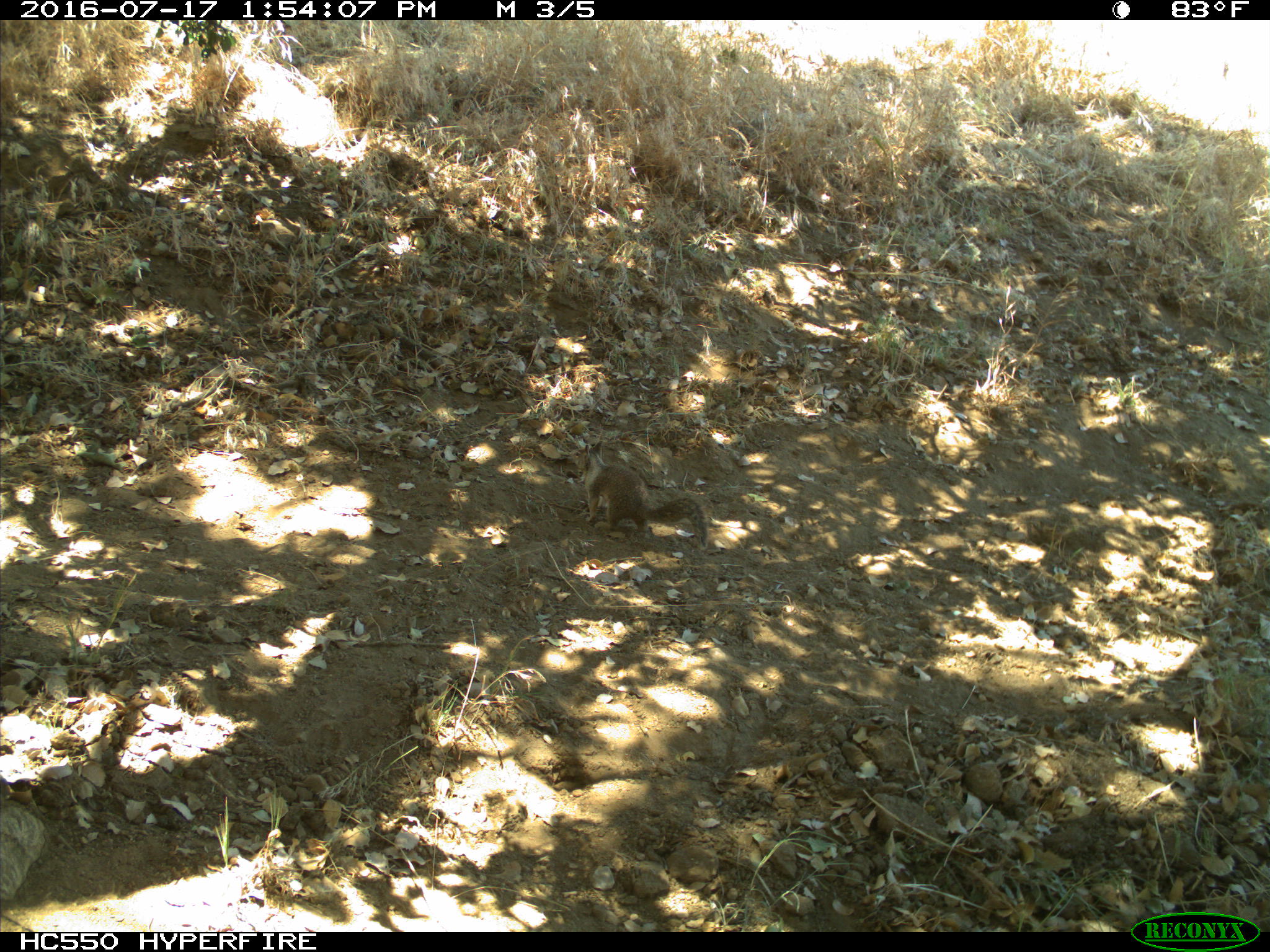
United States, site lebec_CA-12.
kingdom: Animalia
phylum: Chordata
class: Mammalia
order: Rodentia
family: Sciuridae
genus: Otospermophilus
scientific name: Otospermophilus beecheyi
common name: california ground squirrel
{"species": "Otospermophilus beecheyi (california ground squirrel)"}